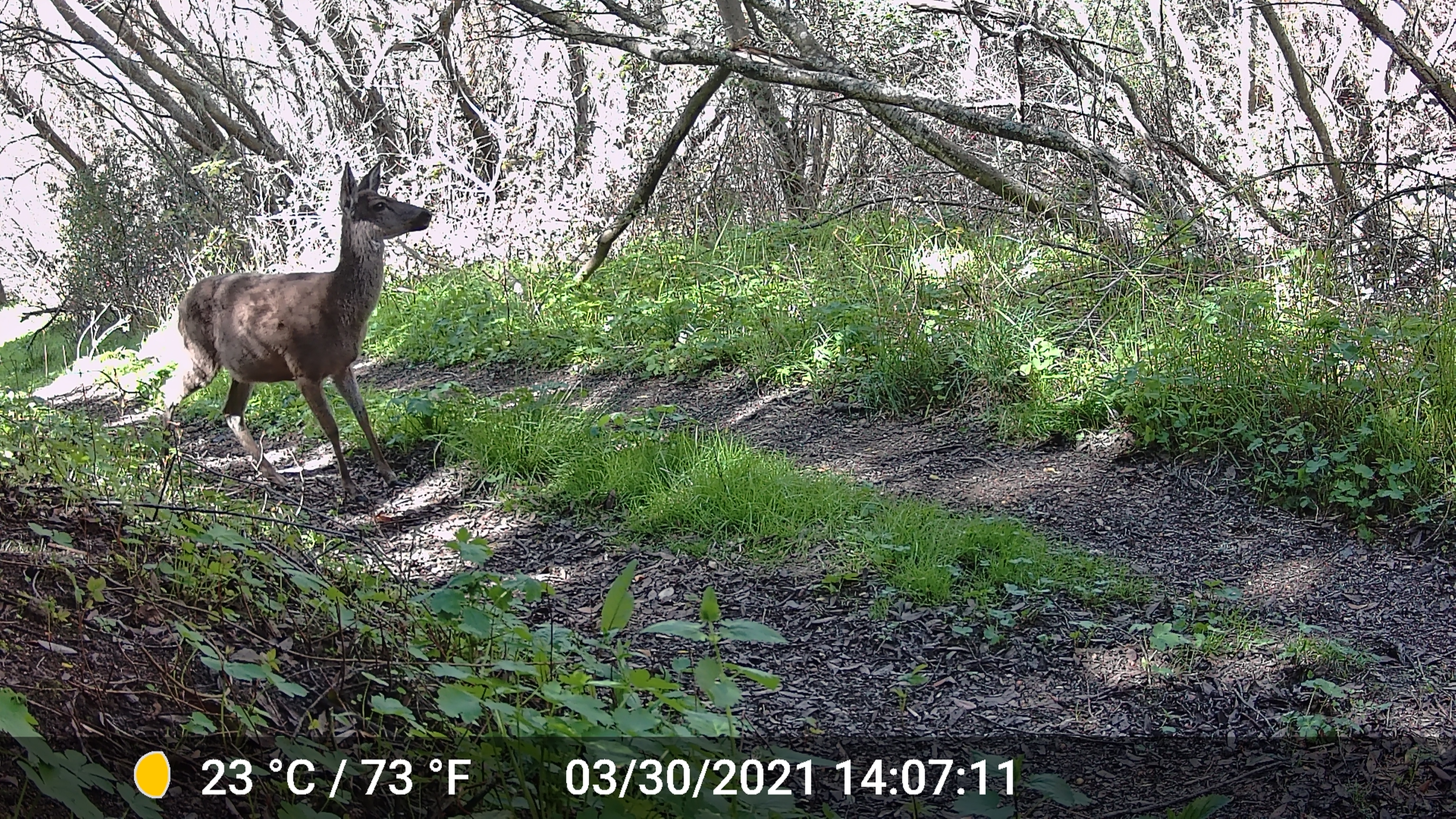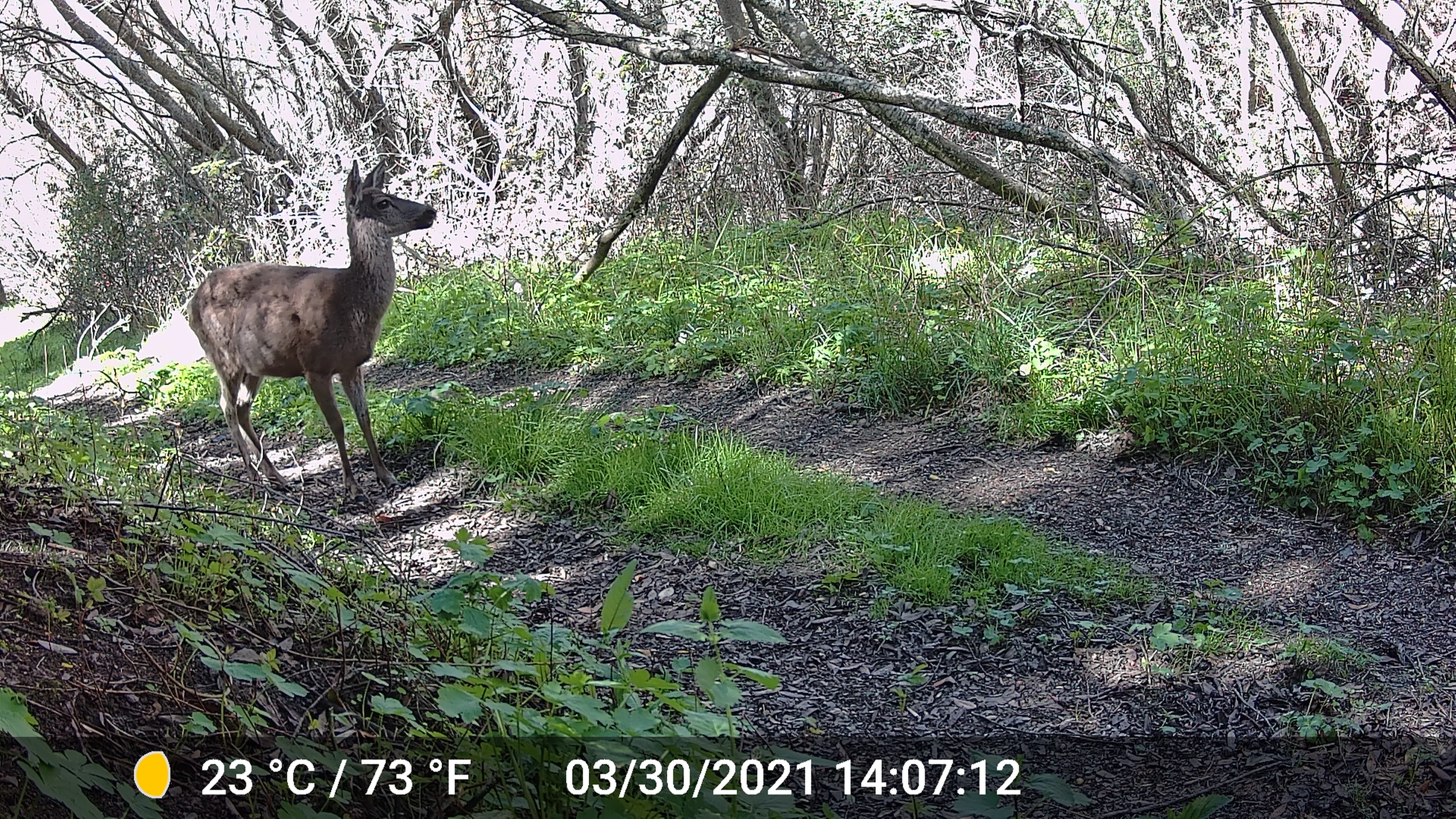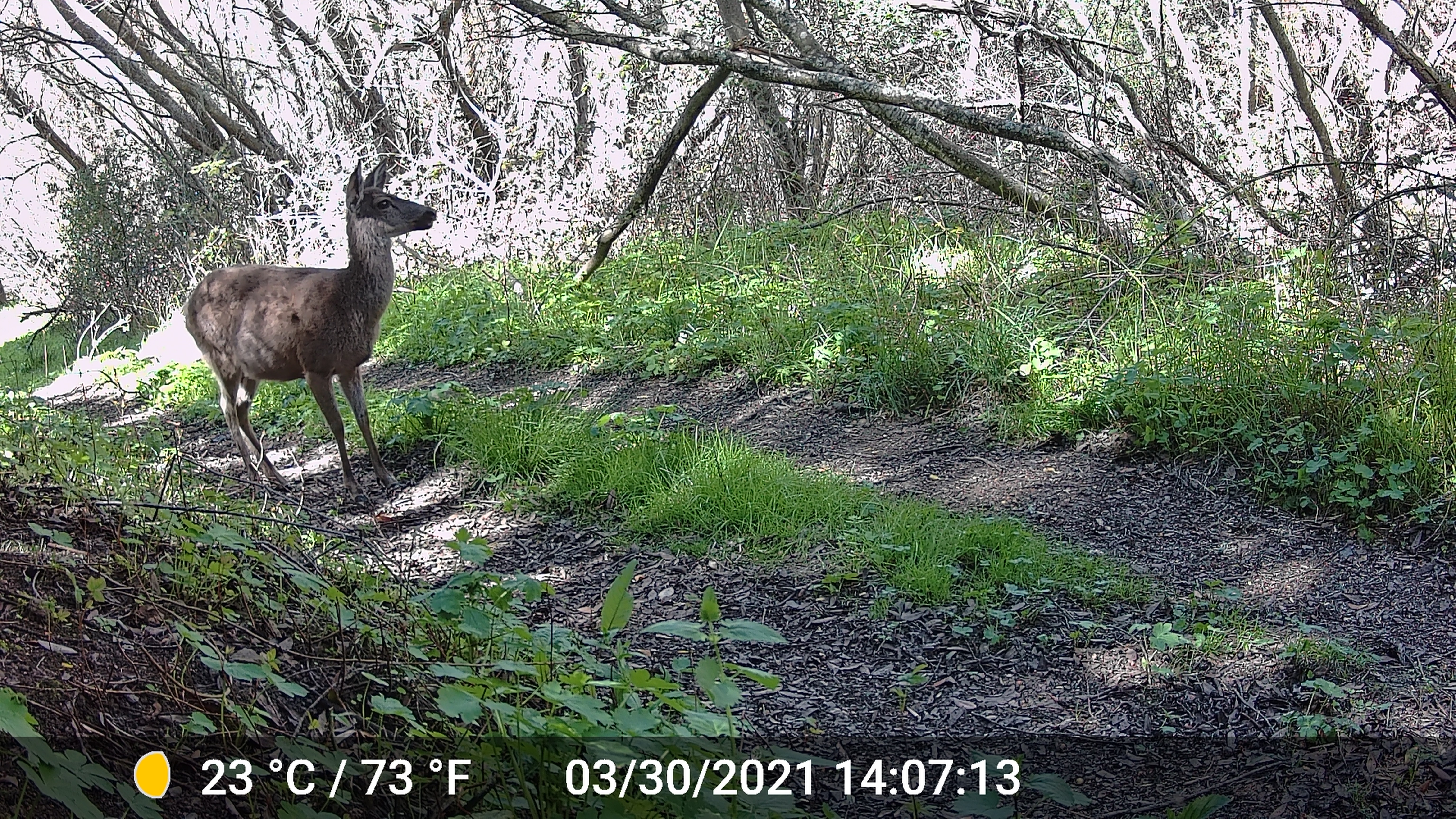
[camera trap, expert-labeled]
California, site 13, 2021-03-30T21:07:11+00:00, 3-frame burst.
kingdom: Animalia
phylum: Chordata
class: Mammalia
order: Artiodactyla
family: Cervidae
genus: Odocoileus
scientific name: Odocoileus hemionus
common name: mule deer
Mule deer (Odocoileus hemionus).